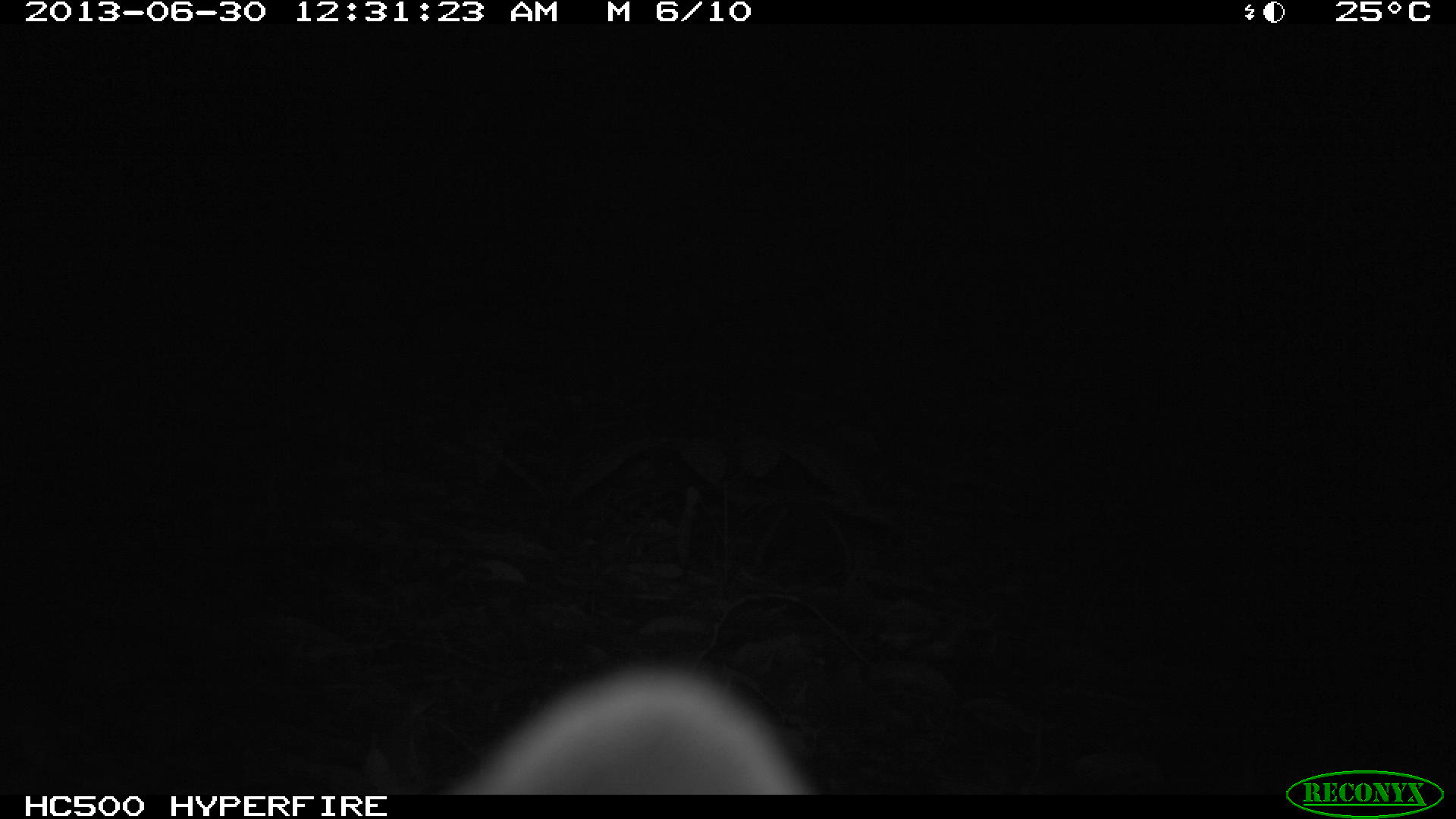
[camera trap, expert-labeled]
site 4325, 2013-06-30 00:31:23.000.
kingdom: Animalia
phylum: Chordata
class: Mammalia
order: Carnivora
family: Felidae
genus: Leopardus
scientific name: Leopardus wiedii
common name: margay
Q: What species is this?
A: Leopardus wiedii (margay).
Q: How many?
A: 1.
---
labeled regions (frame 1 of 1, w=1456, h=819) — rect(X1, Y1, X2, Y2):
leopardus wiedii: rect(447, 658, 811, 796)